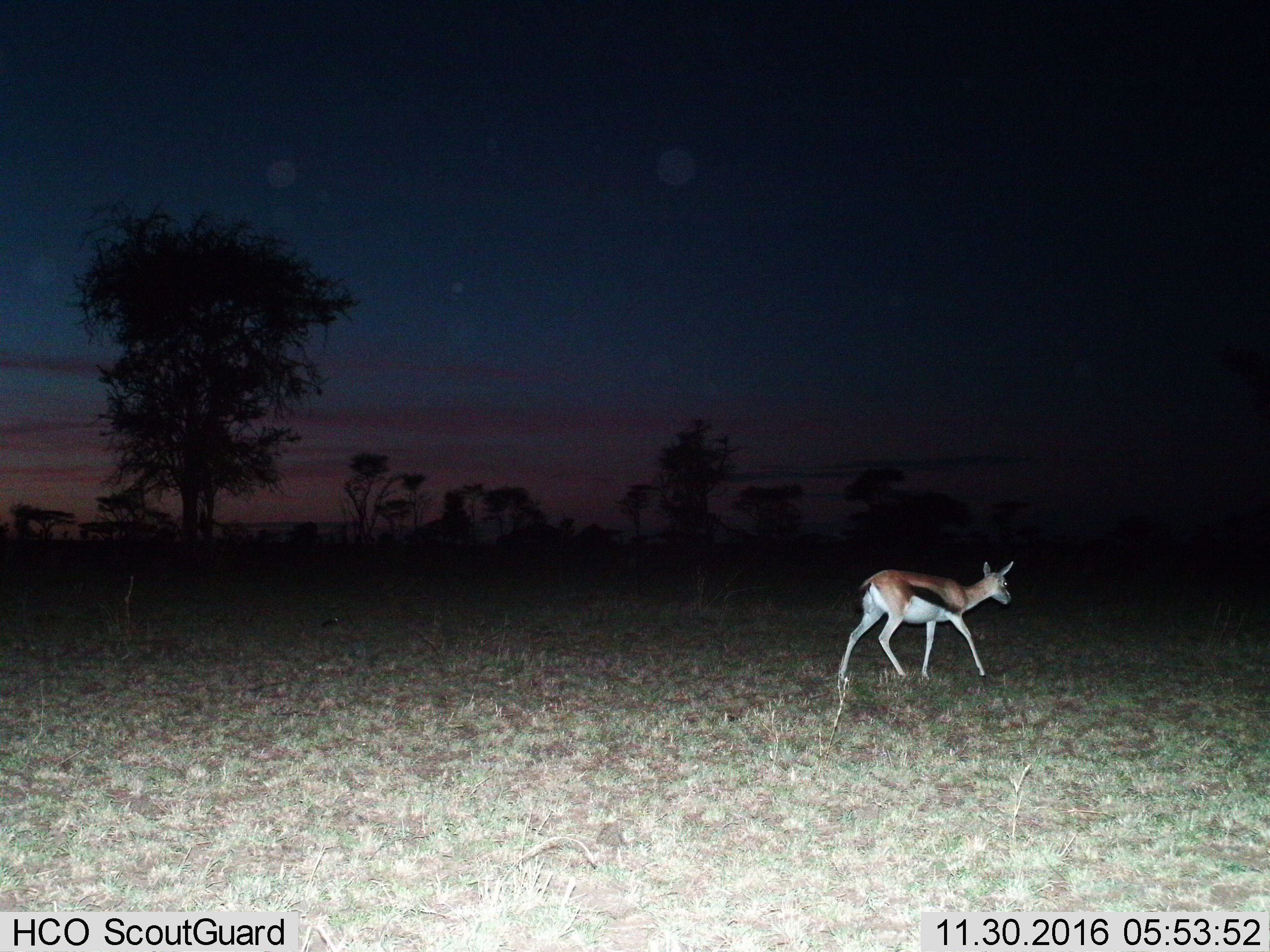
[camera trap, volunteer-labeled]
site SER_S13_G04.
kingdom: Animalia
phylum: Chordata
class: Mammalia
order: Artiodactyla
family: Bovidae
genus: Eudorcas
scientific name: Eudorcas thomsonii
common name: thomson's gazelle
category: gazellethomsons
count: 1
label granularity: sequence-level